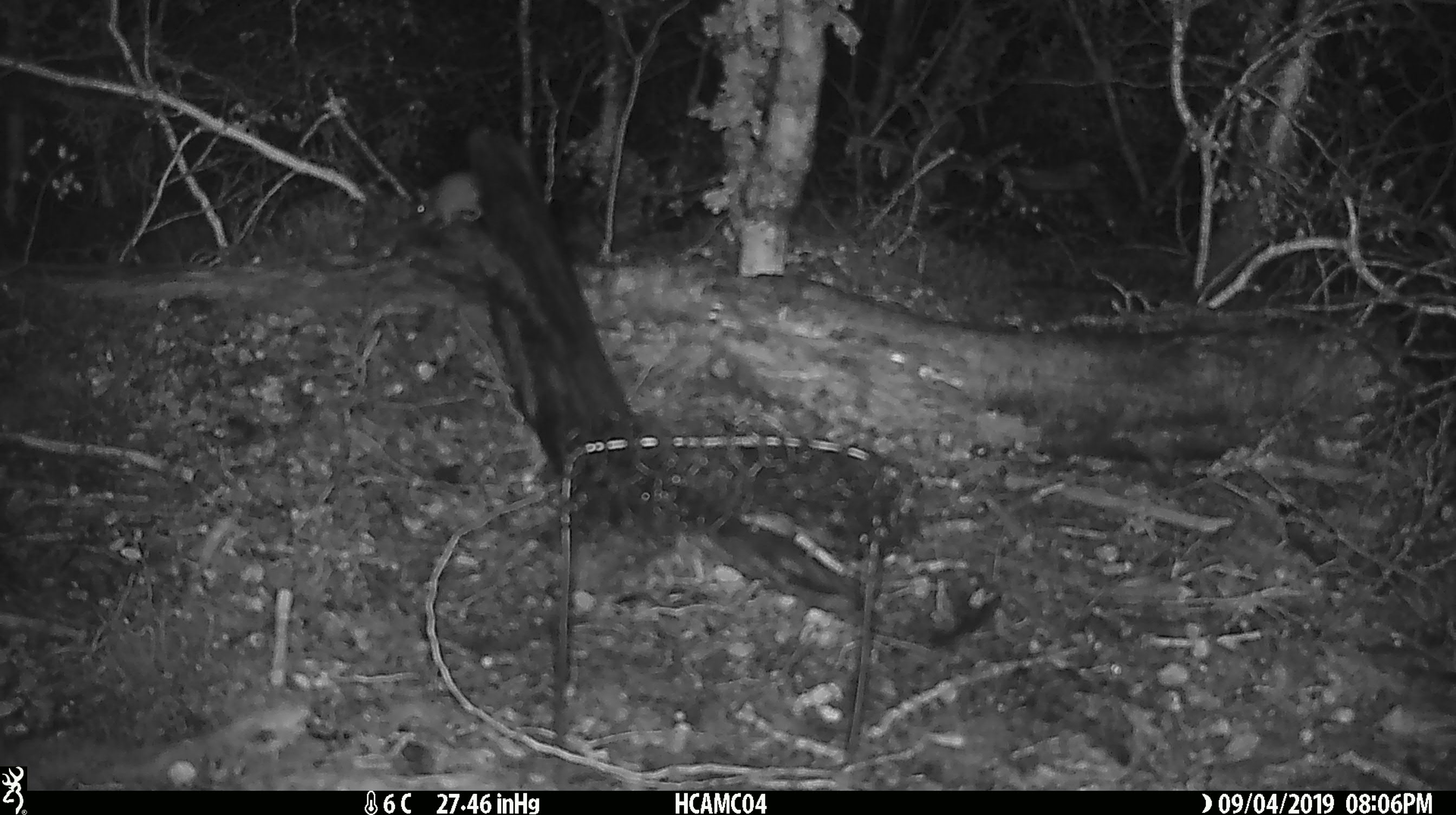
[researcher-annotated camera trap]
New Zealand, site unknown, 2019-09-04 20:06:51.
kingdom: Animalia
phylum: Chordata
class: Mammalia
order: Rodentia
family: Muridae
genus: Mus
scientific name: Mus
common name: mouse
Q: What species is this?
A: Mouse (Mus).